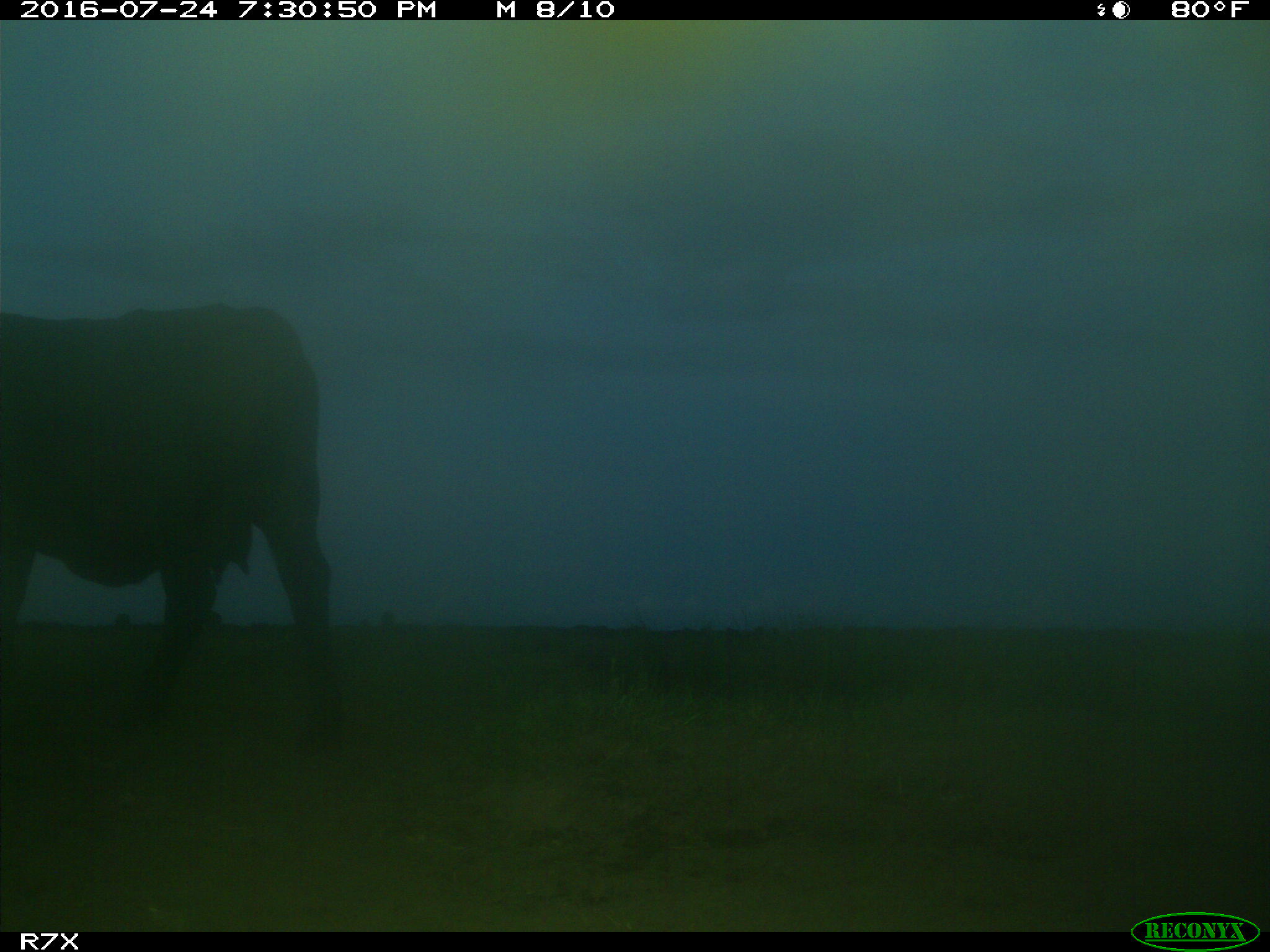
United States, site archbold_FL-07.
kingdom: Animalia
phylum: Chordata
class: Mammalia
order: Artiodactyla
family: Bovidae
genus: Bos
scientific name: Bos taurus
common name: domestic cow